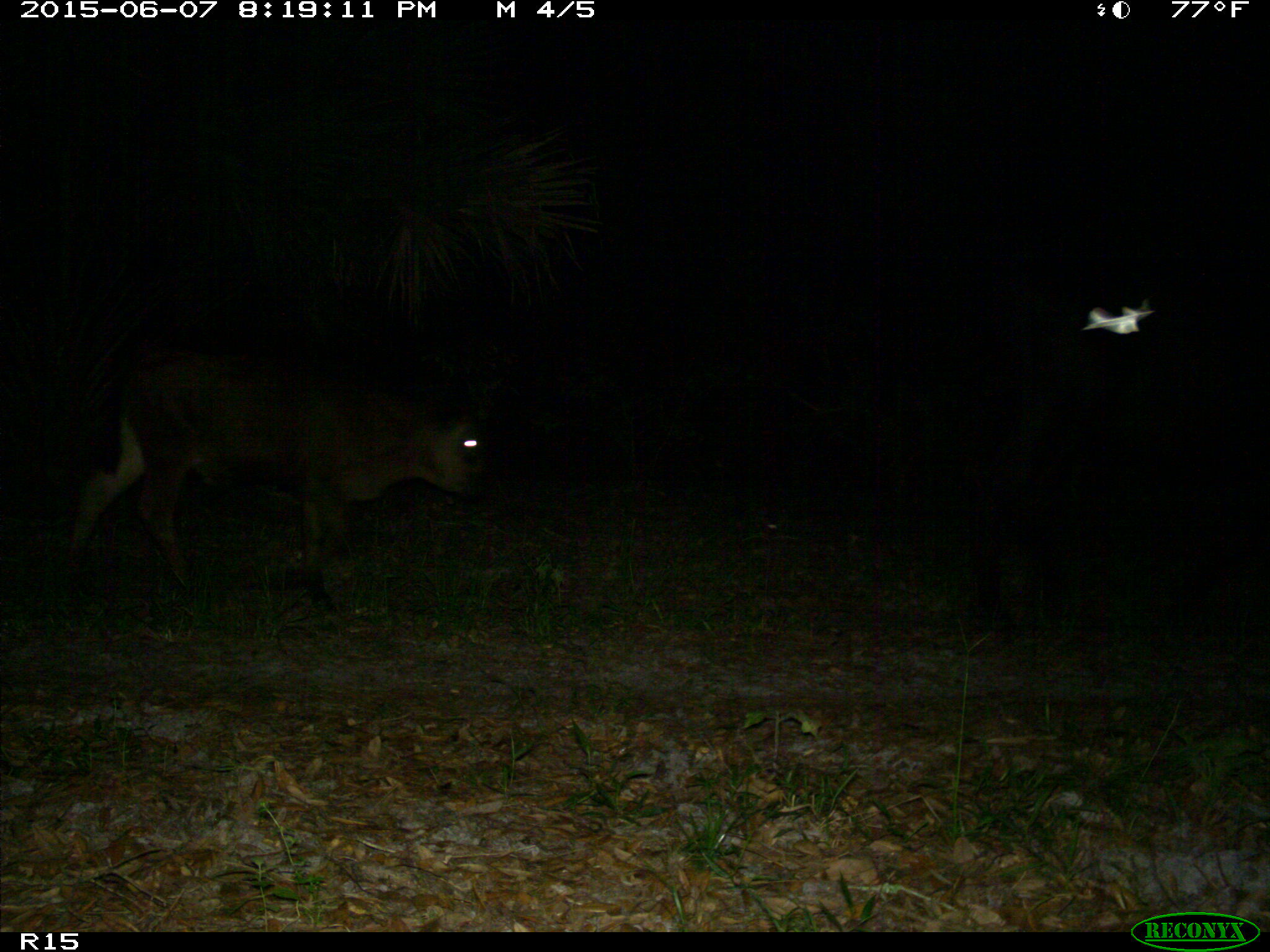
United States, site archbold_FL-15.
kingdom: Animalia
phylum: Chordata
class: Mammalia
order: Artiodactyla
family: Bovidae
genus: Bos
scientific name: Bos taurus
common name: domestic cow